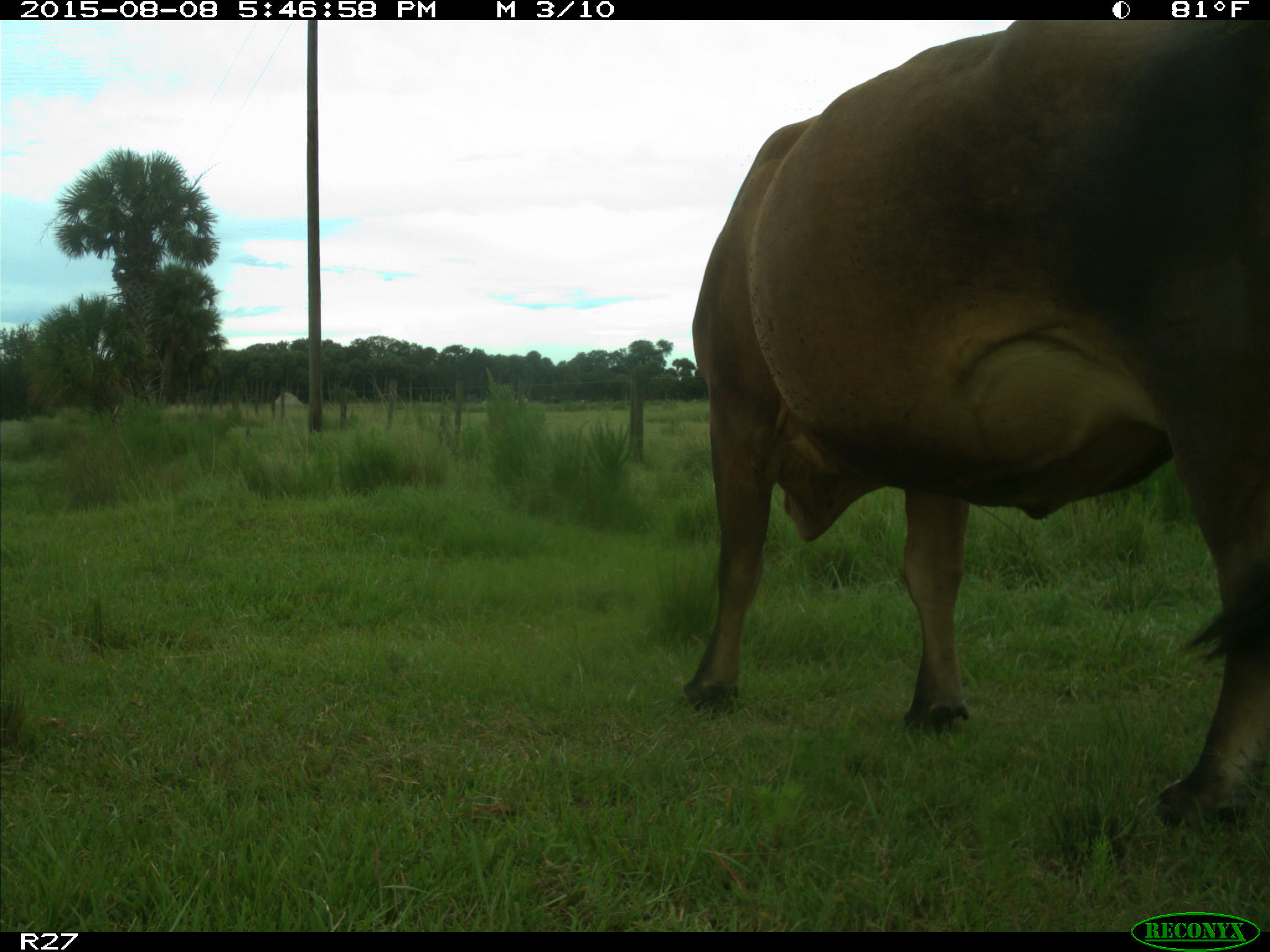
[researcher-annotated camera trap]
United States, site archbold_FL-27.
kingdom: Animalia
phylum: Chordata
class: Mammalia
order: Artiodactyla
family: Bovidae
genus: Bos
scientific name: Bos taurus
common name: domestic cow